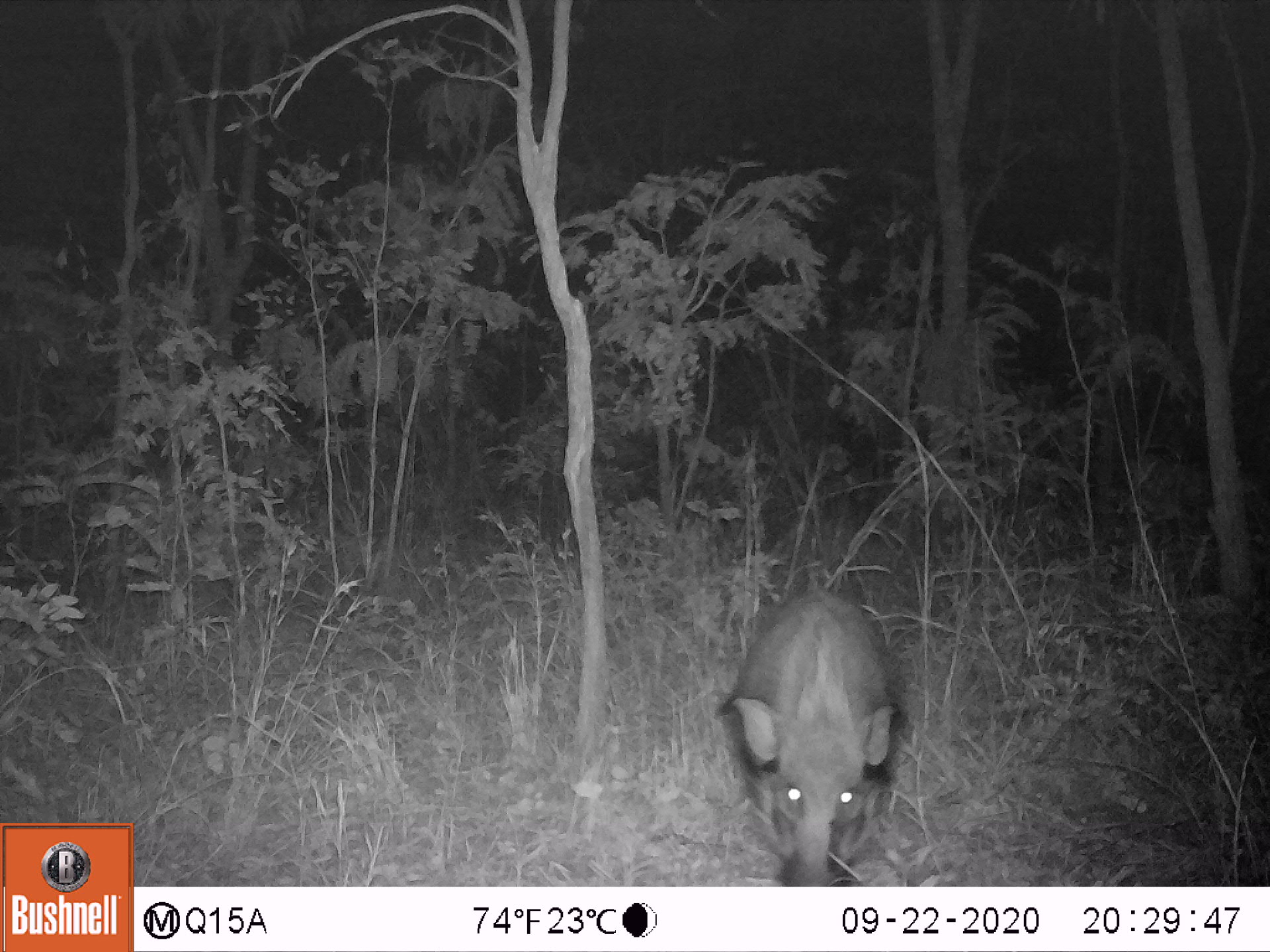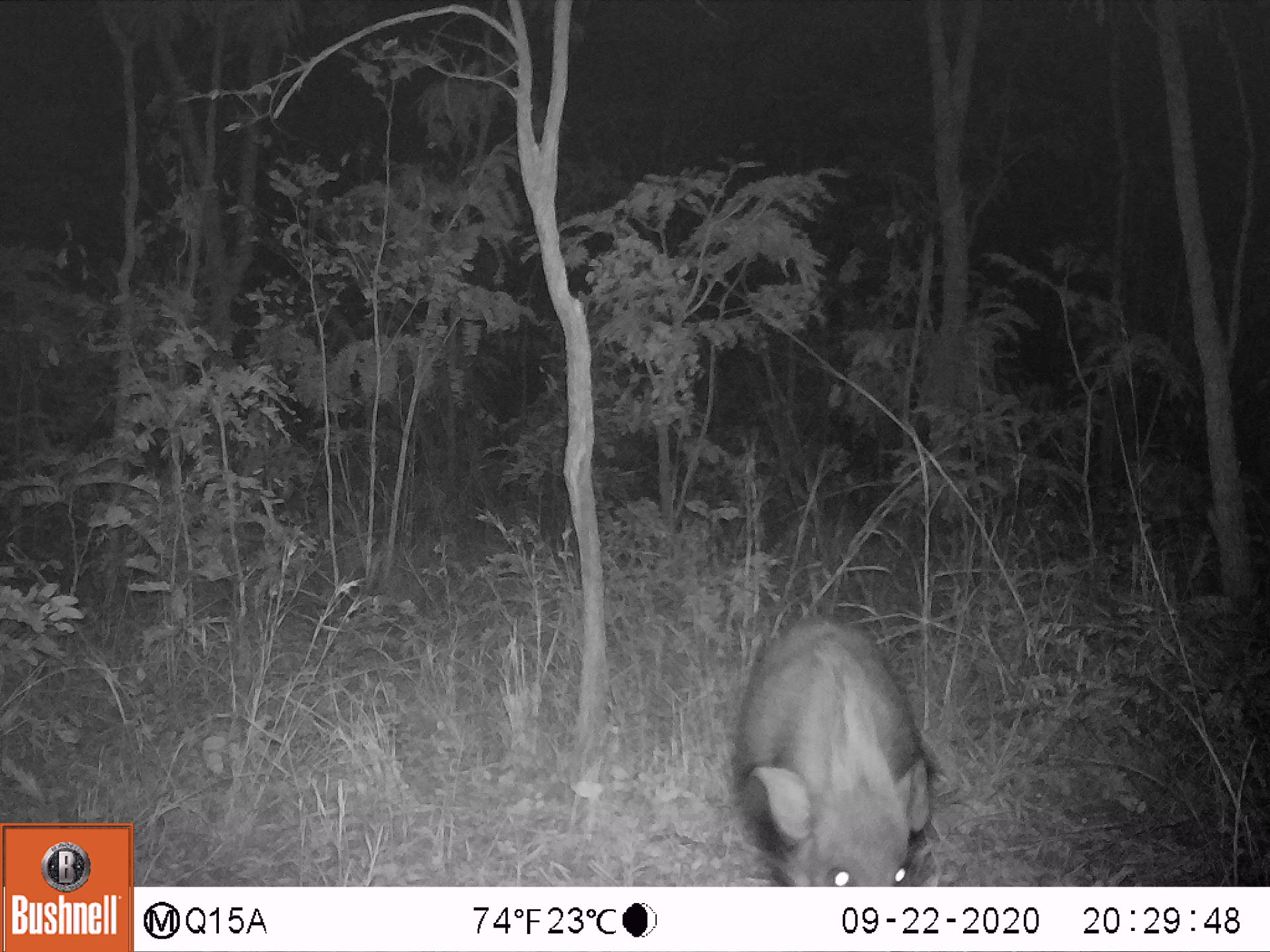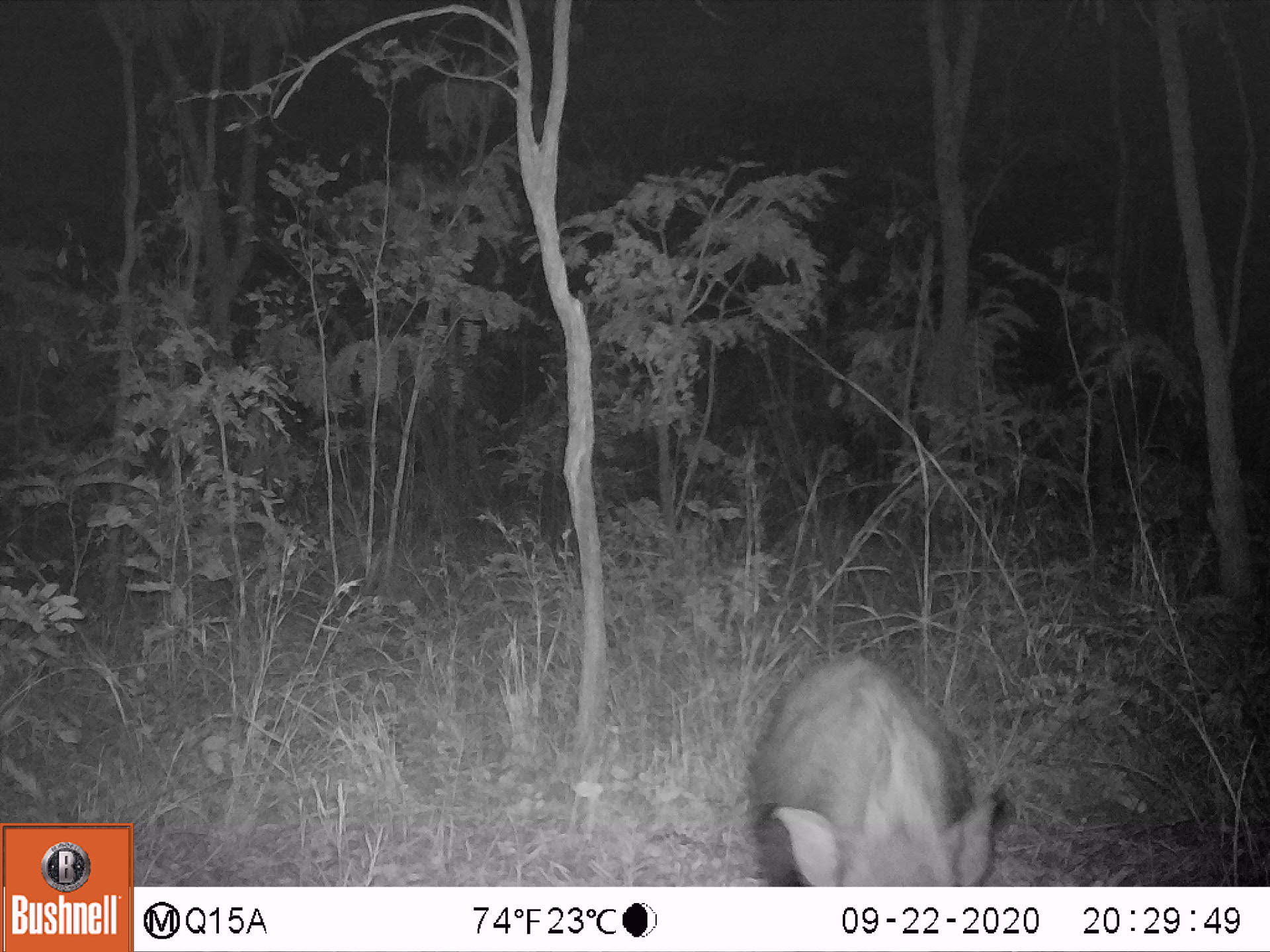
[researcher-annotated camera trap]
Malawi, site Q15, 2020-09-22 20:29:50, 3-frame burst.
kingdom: Animalia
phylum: Chordata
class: Mammalia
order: Artiodactyla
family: Suidae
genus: Potamochoerus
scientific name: Potamochoerus larvatus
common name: bushpig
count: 1